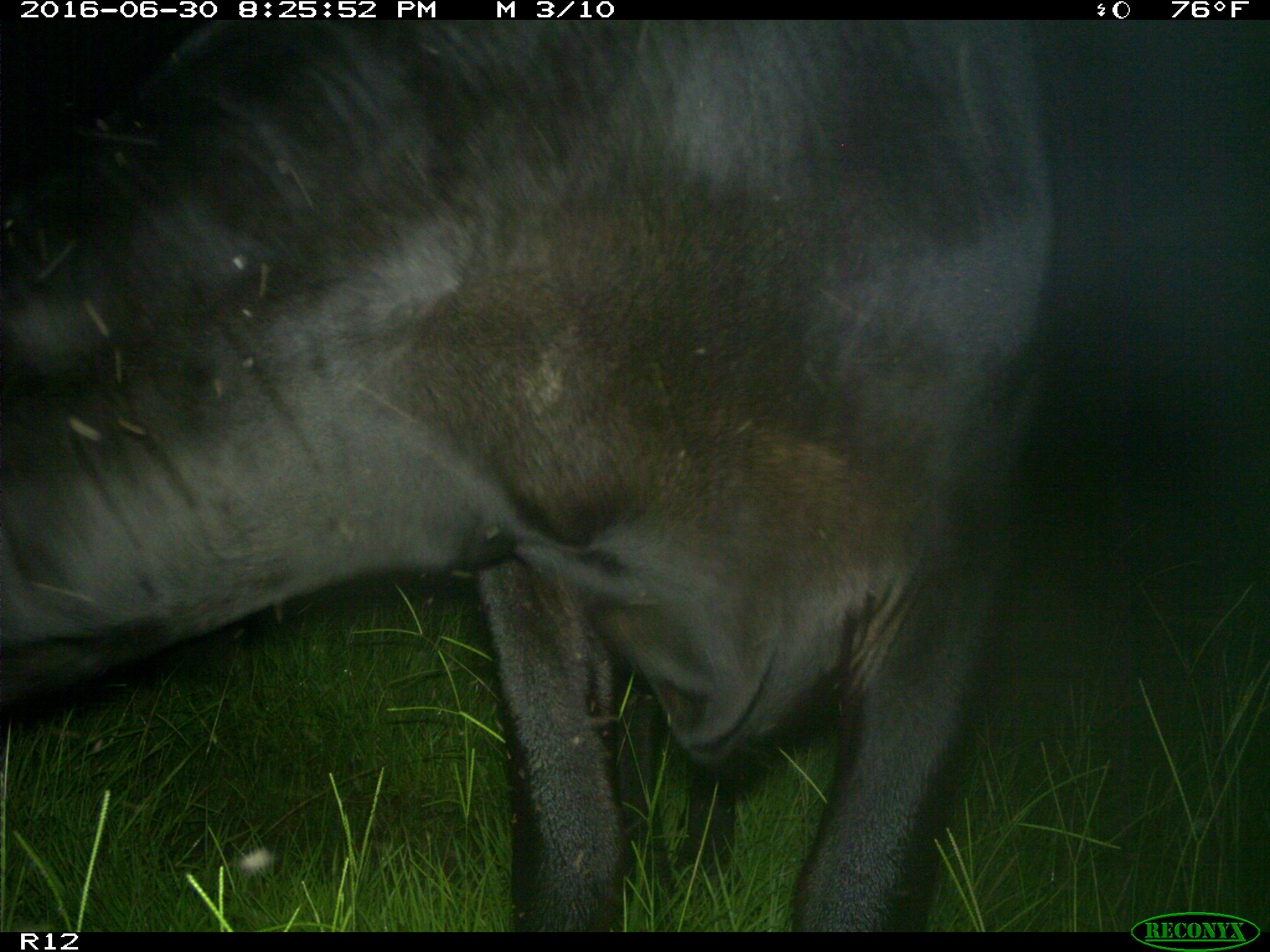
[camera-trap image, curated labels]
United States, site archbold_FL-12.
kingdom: Animalia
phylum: Chordata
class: Mammalia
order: Artiodactyla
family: Bovidae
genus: Bos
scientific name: Bos taurus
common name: domestic cow